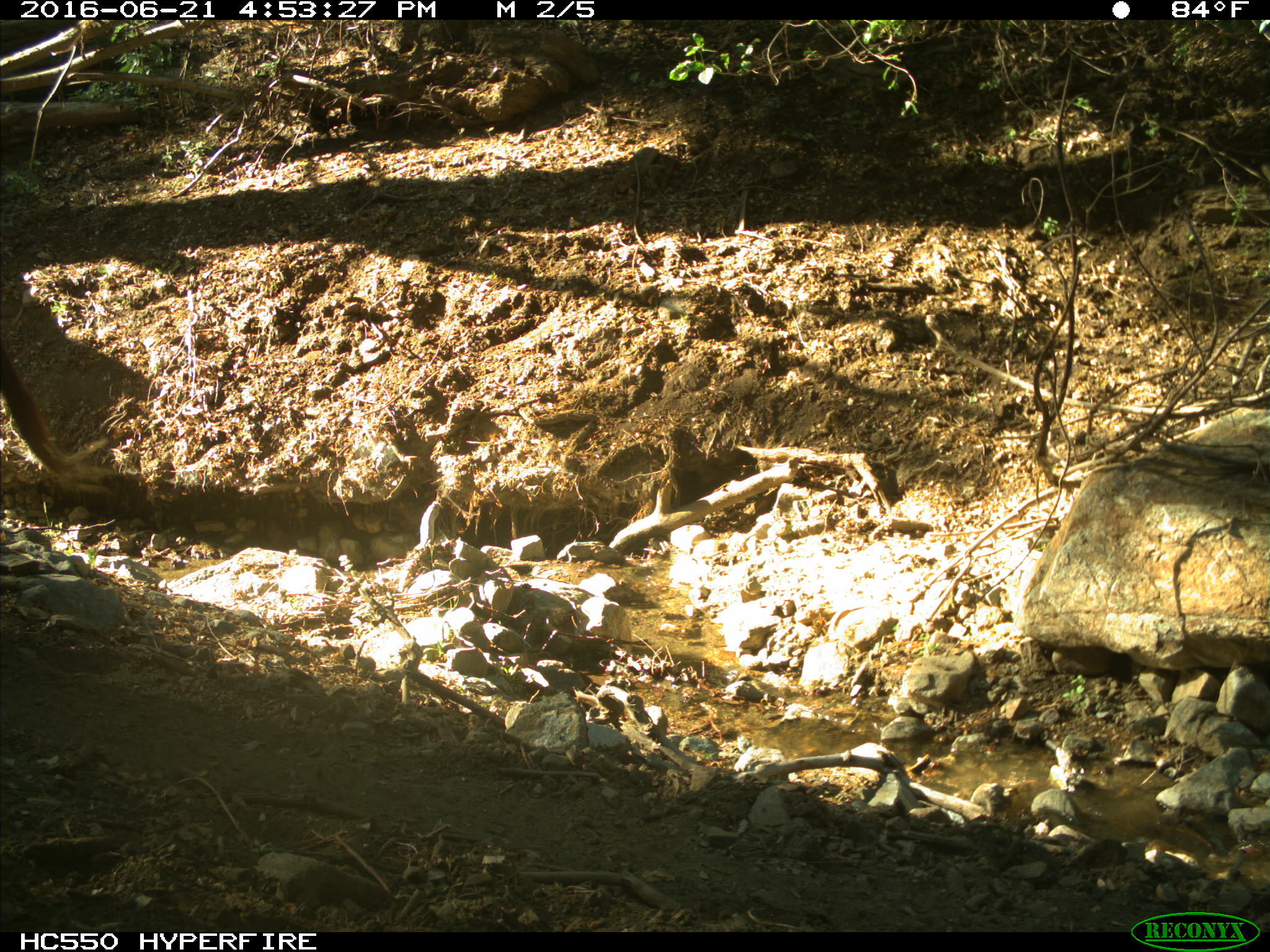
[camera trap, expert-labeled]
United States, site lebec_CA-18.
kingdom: Animalia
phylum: Chordata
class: Mammalia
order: Artiodactyla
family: Bovidae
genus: Bos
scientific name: Bos taurus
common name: domestic cow